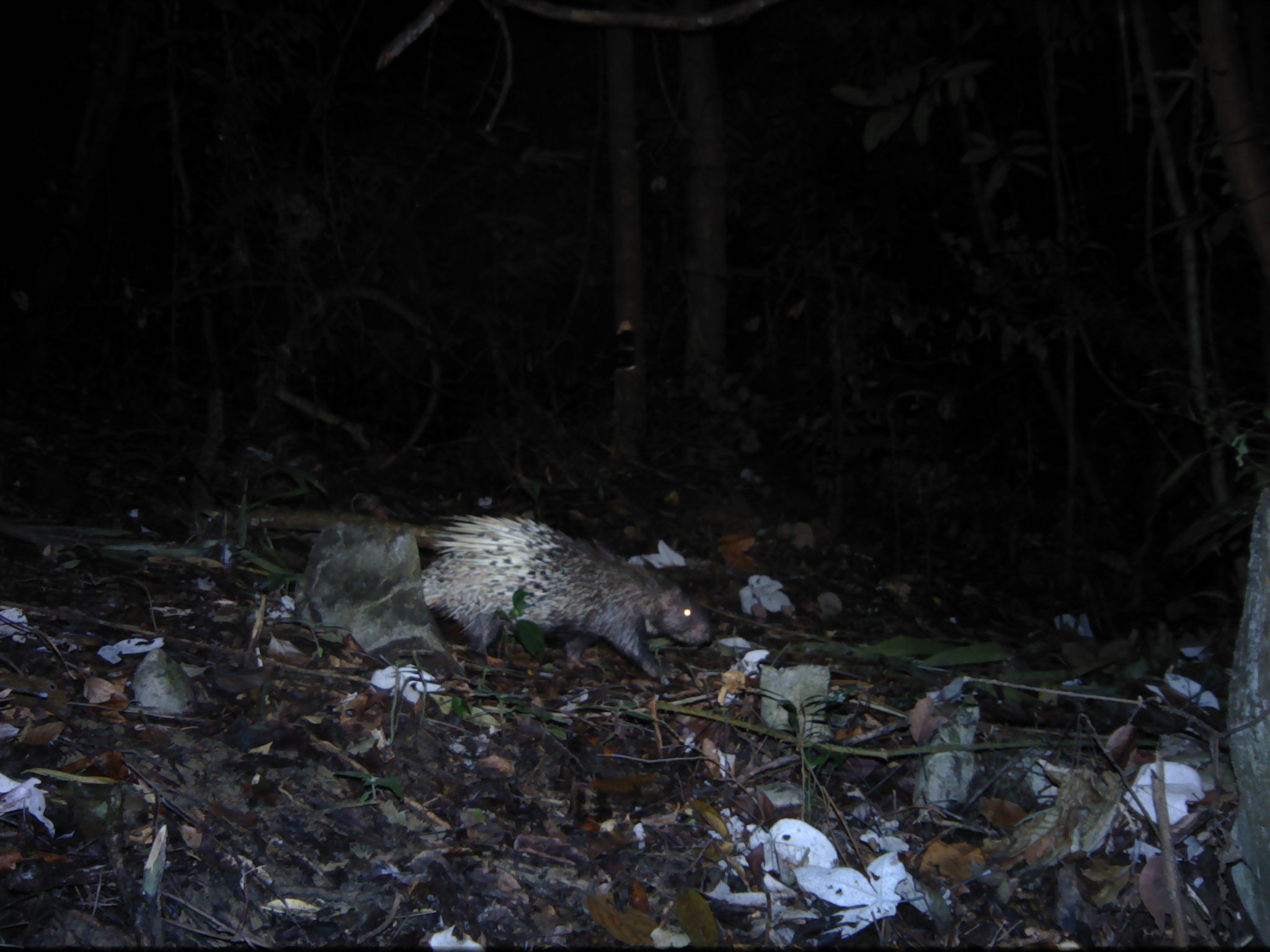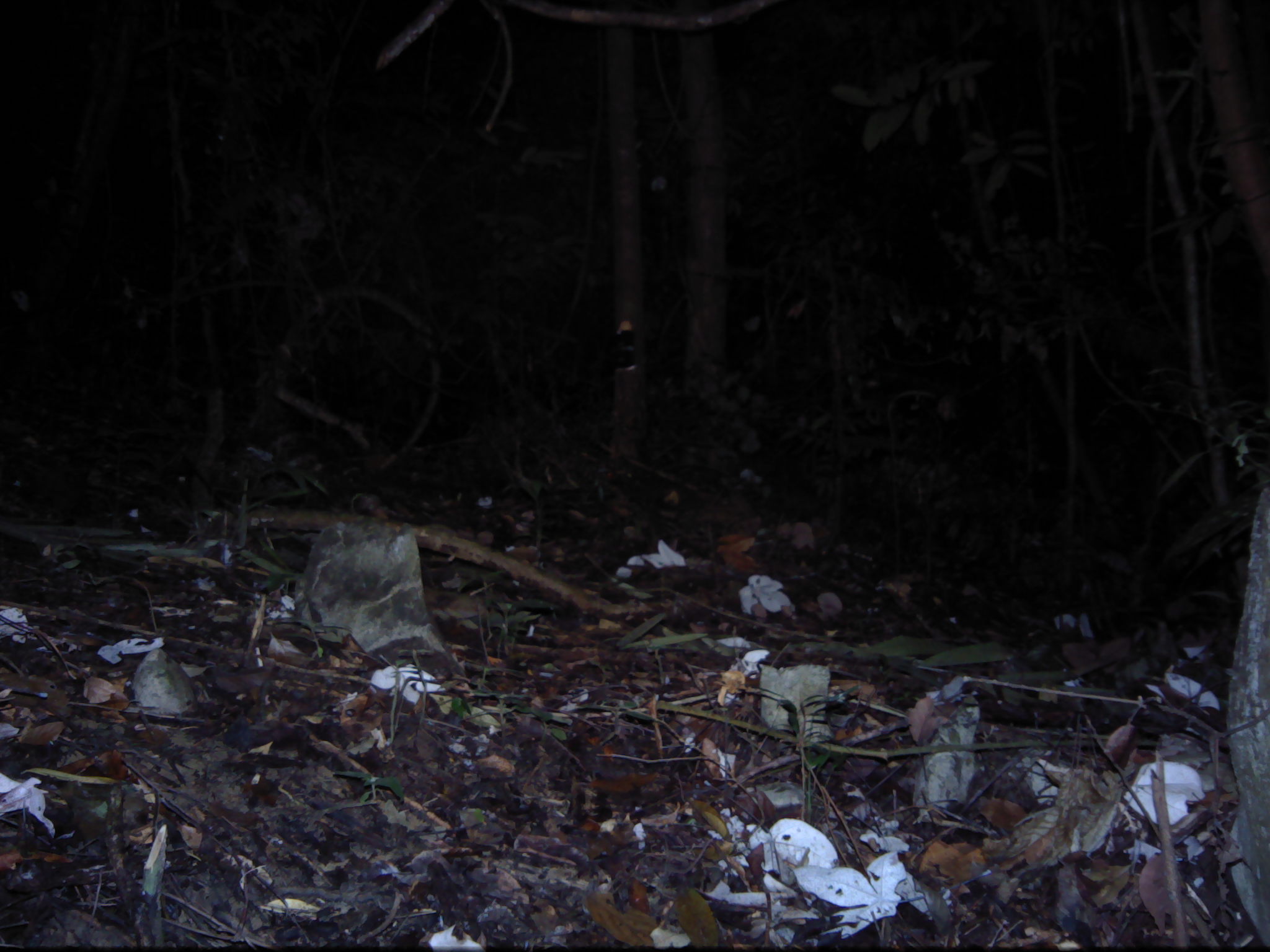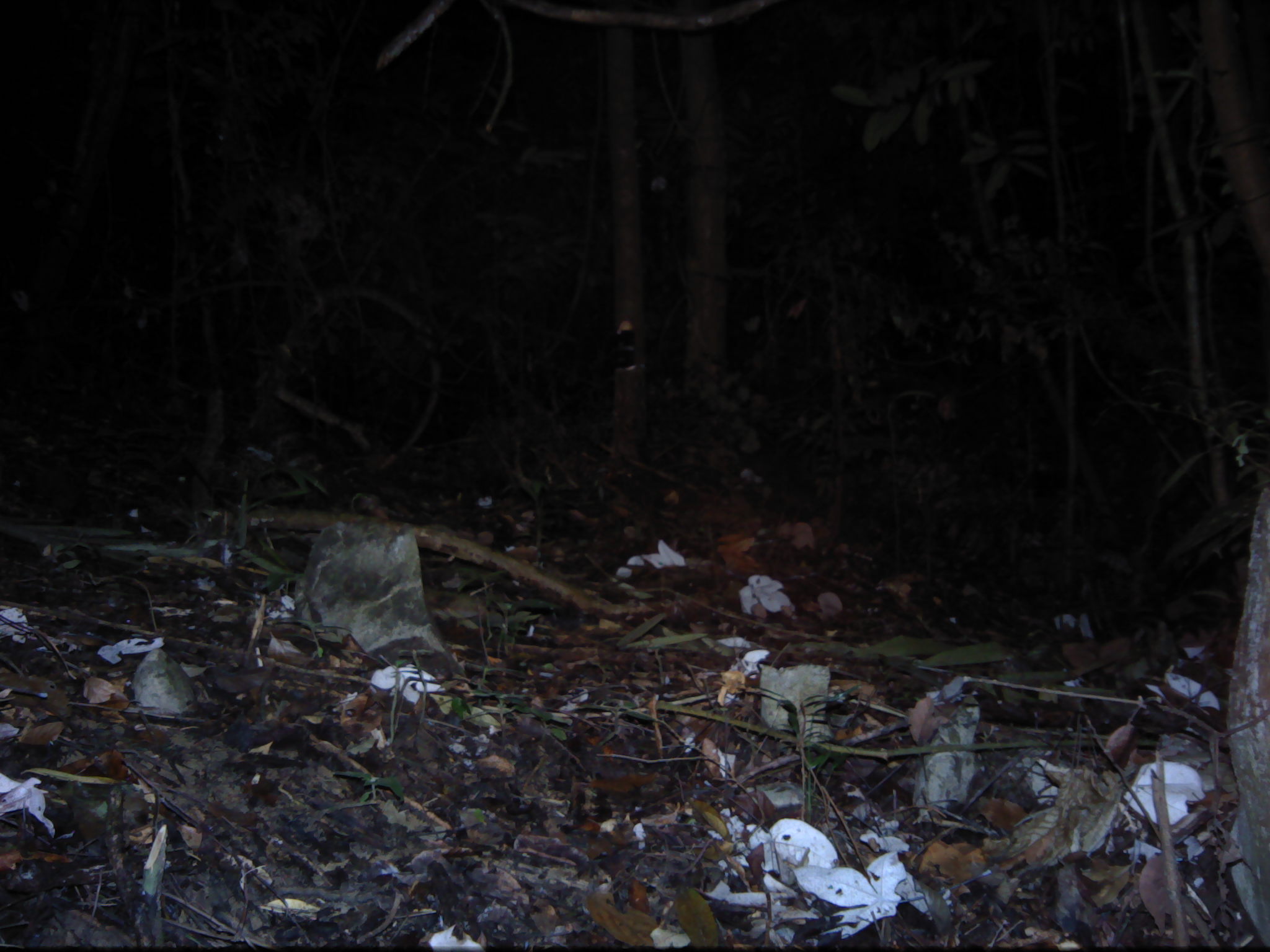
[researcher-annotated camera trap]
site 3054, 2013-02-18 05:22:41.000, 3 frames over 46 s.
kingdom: Animalia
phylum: Chordata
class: Mammalia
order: Rodentia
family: Hystricidae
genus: Hystrix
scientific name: Hystrix brachyura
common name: east asian porcupine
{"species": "Hystrix brachyura (east asian porcupine)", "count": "1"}